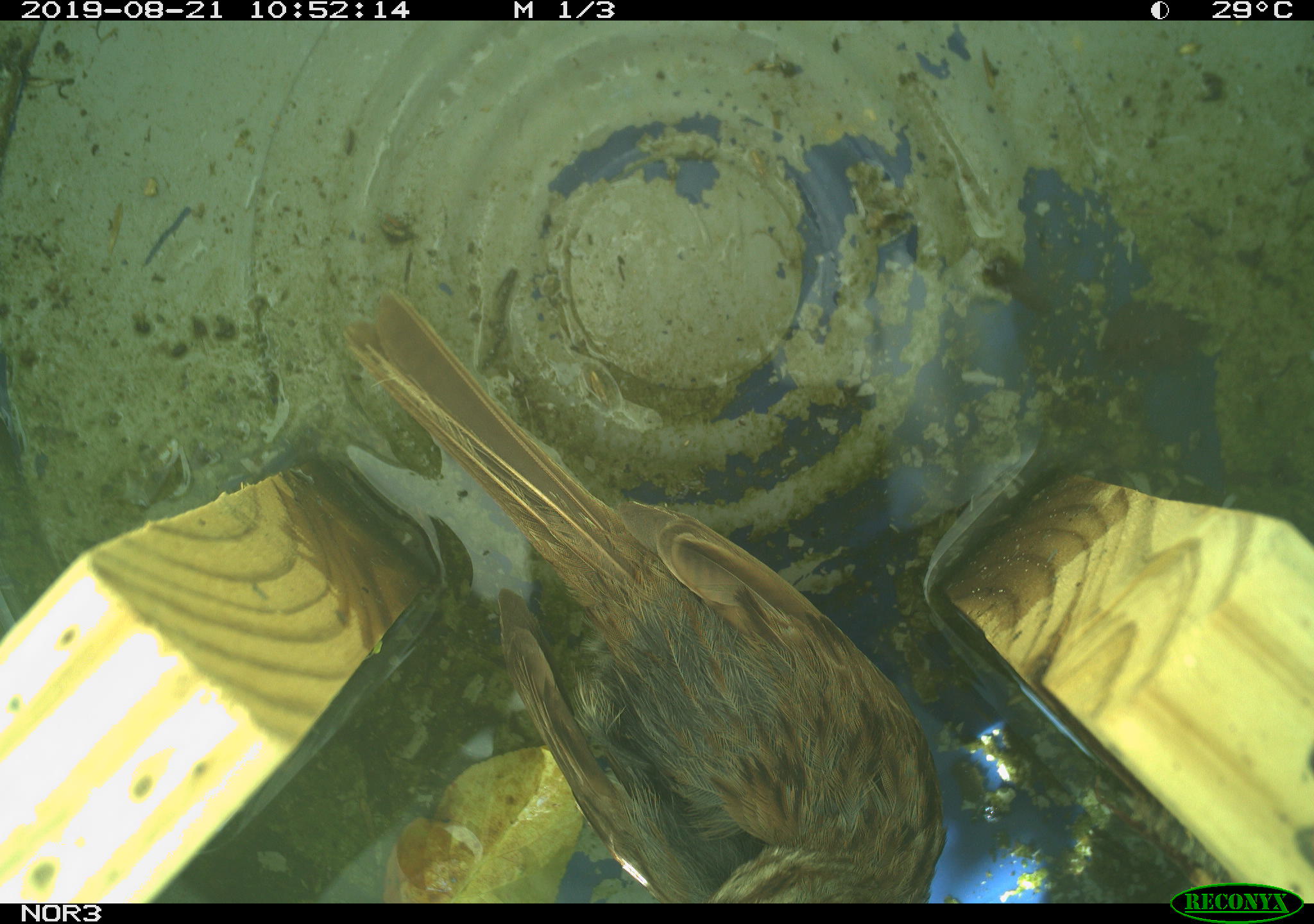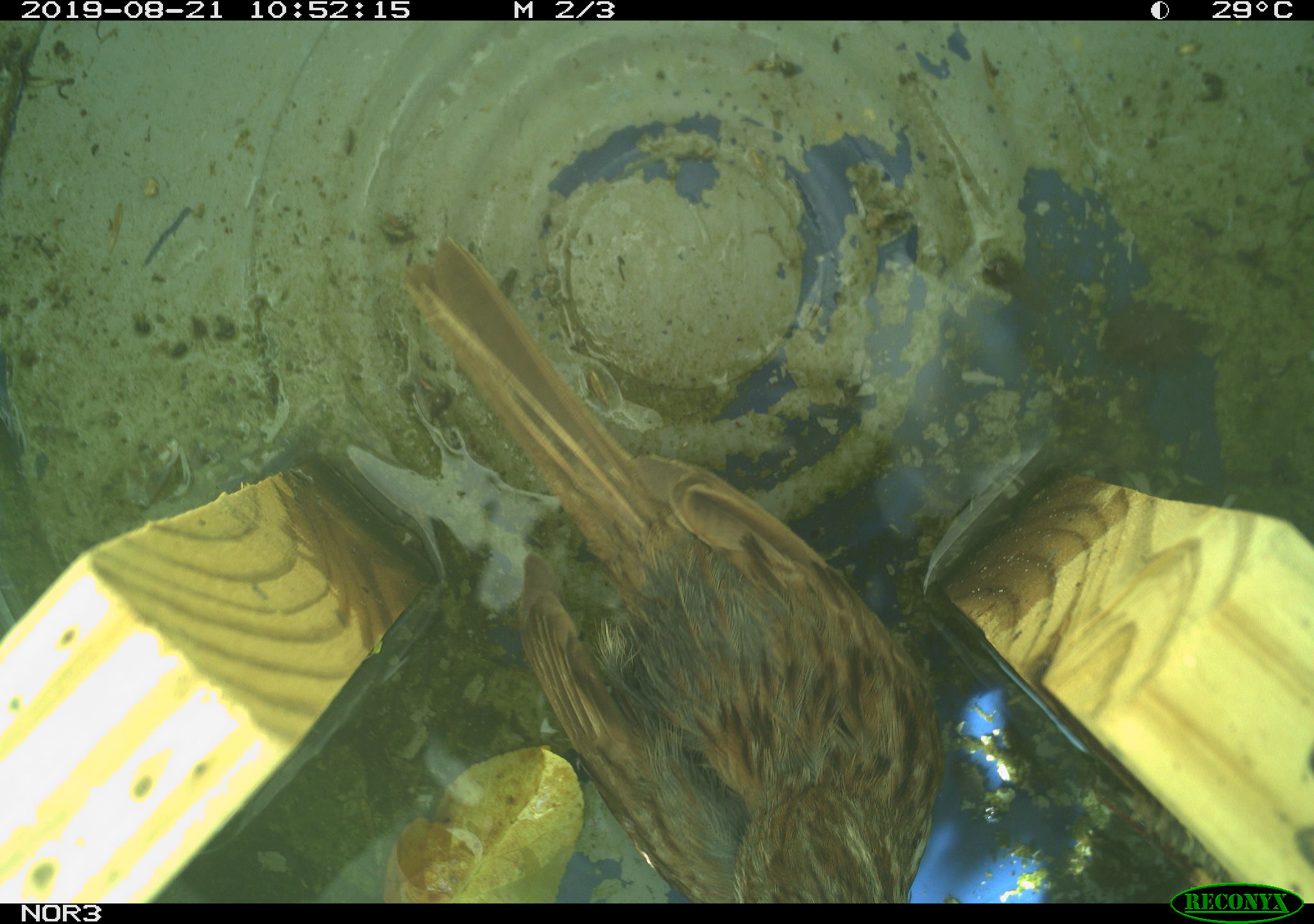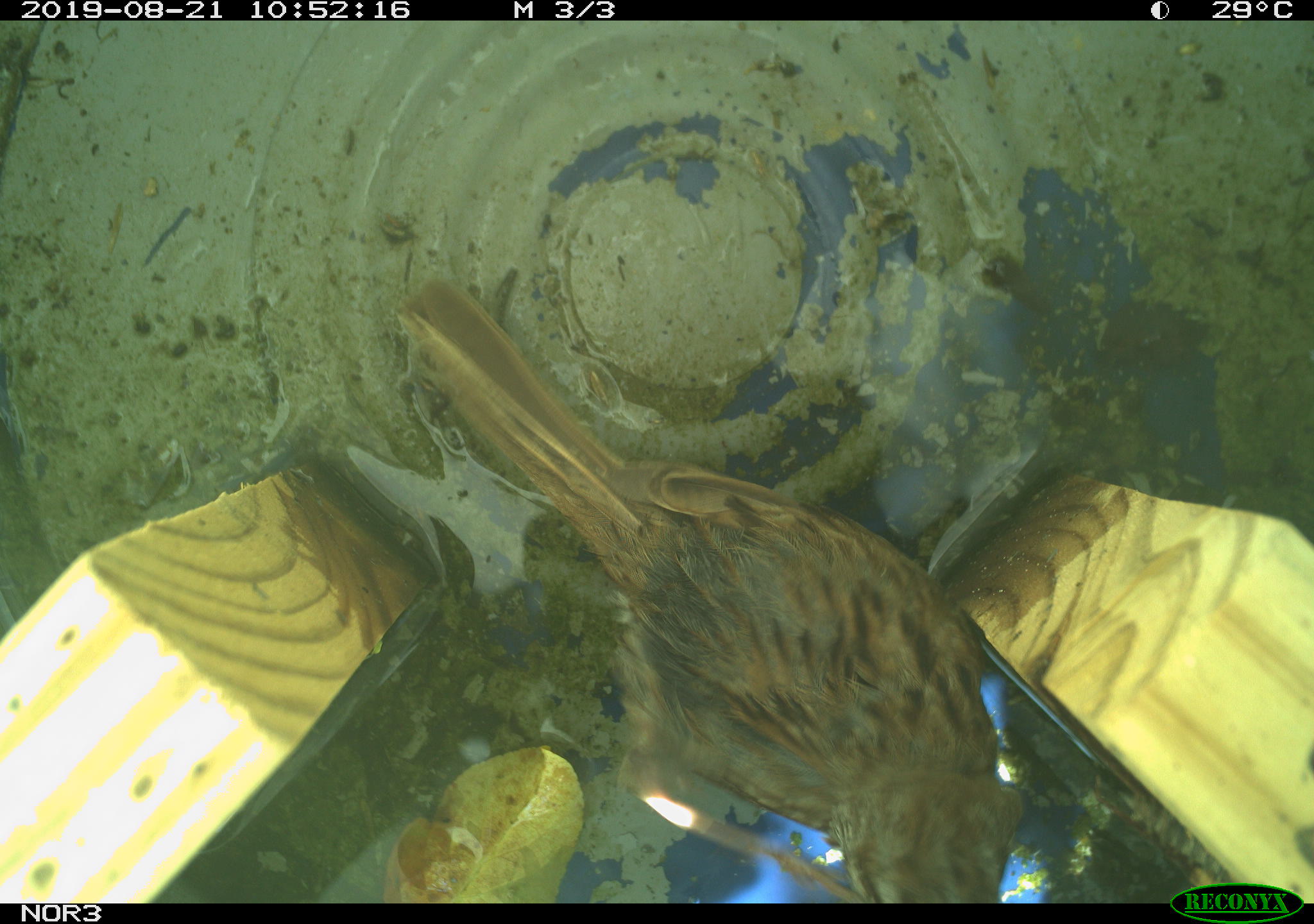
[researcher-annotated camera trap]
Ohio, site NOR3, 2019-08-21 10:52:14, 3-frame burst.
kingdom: Animalia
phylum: Chordata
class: Aves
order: Passeriformes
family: Passerellidae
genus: Melospiza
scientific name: Melospiza melodia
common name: song sparrow